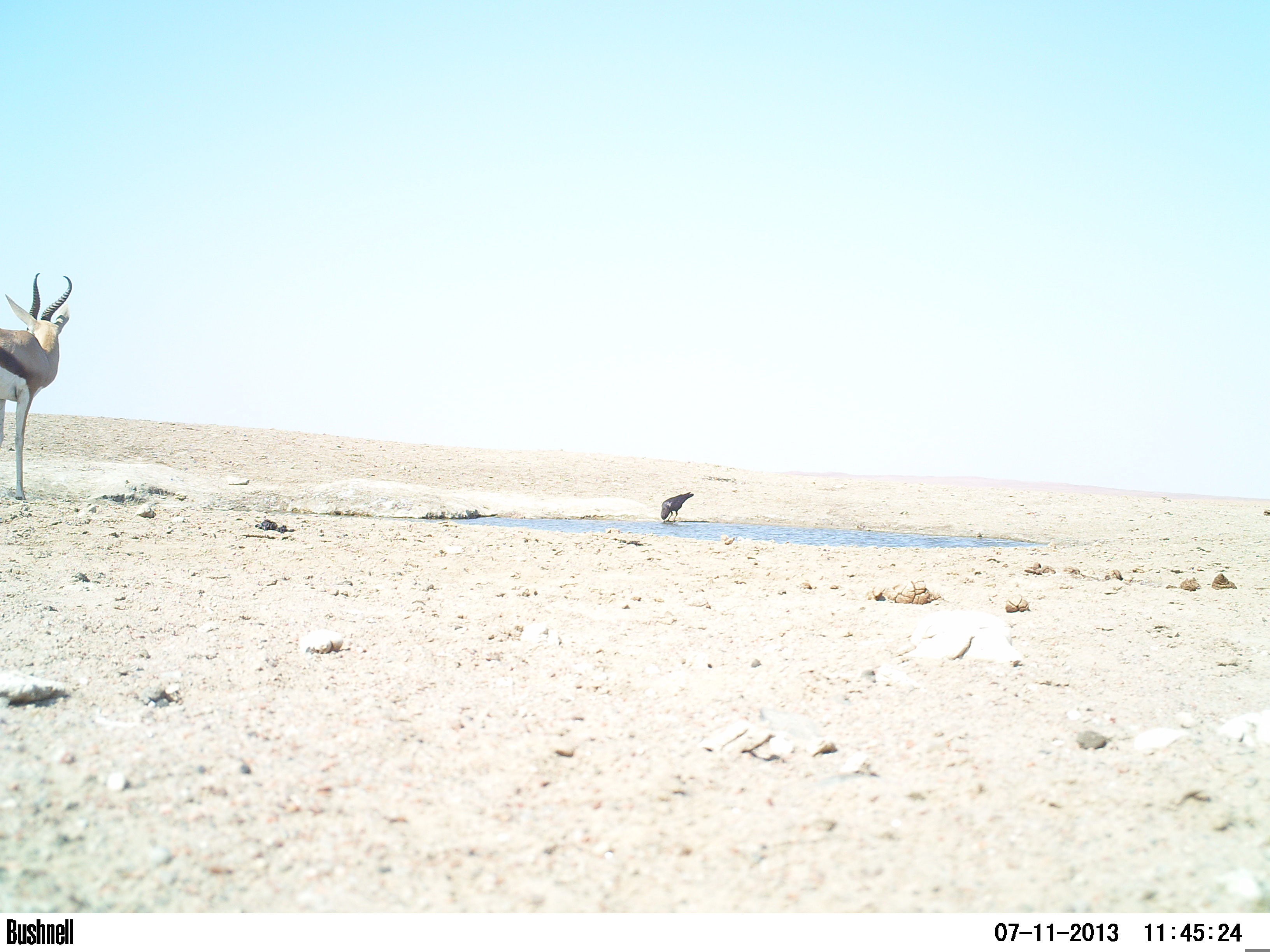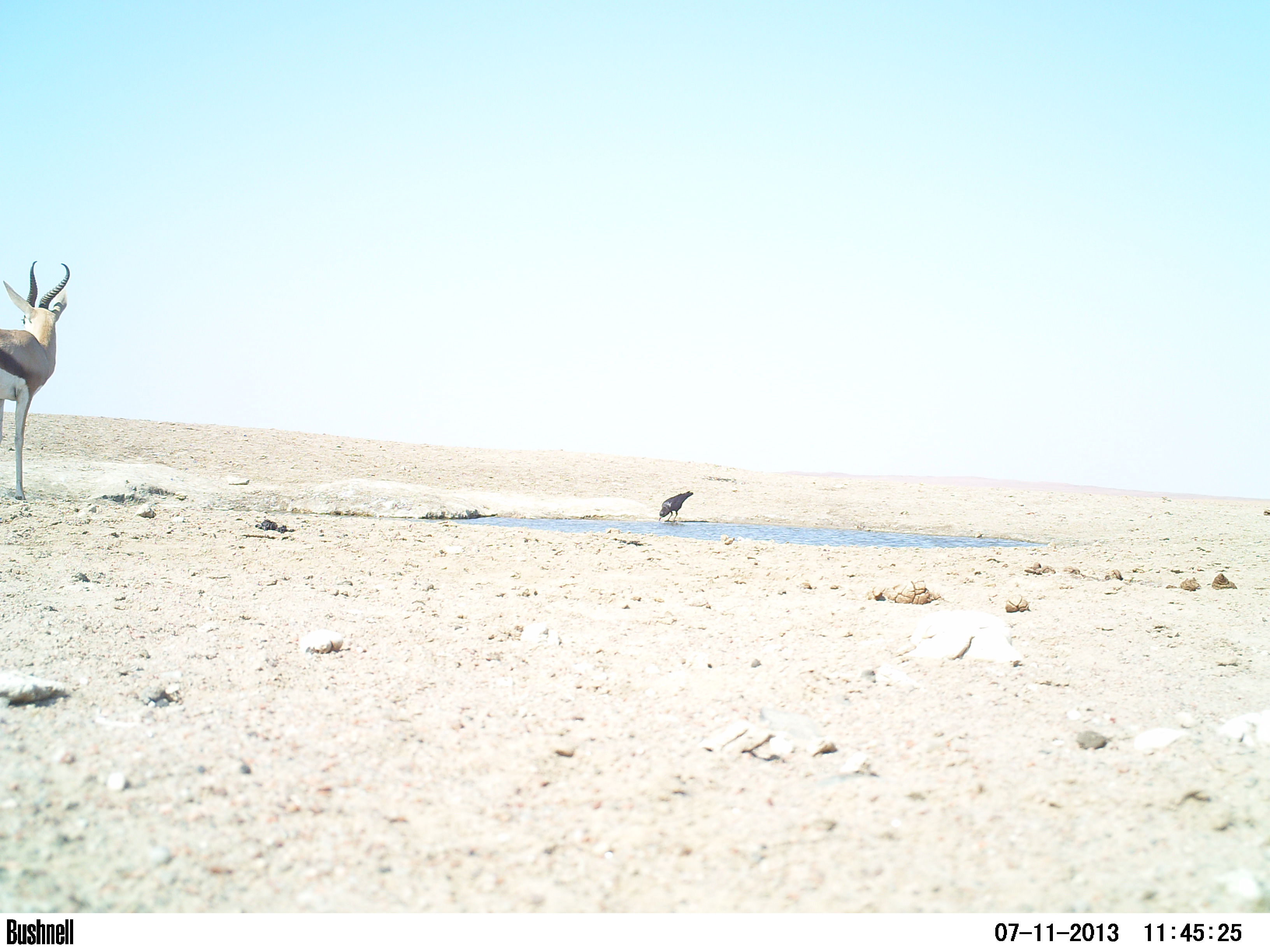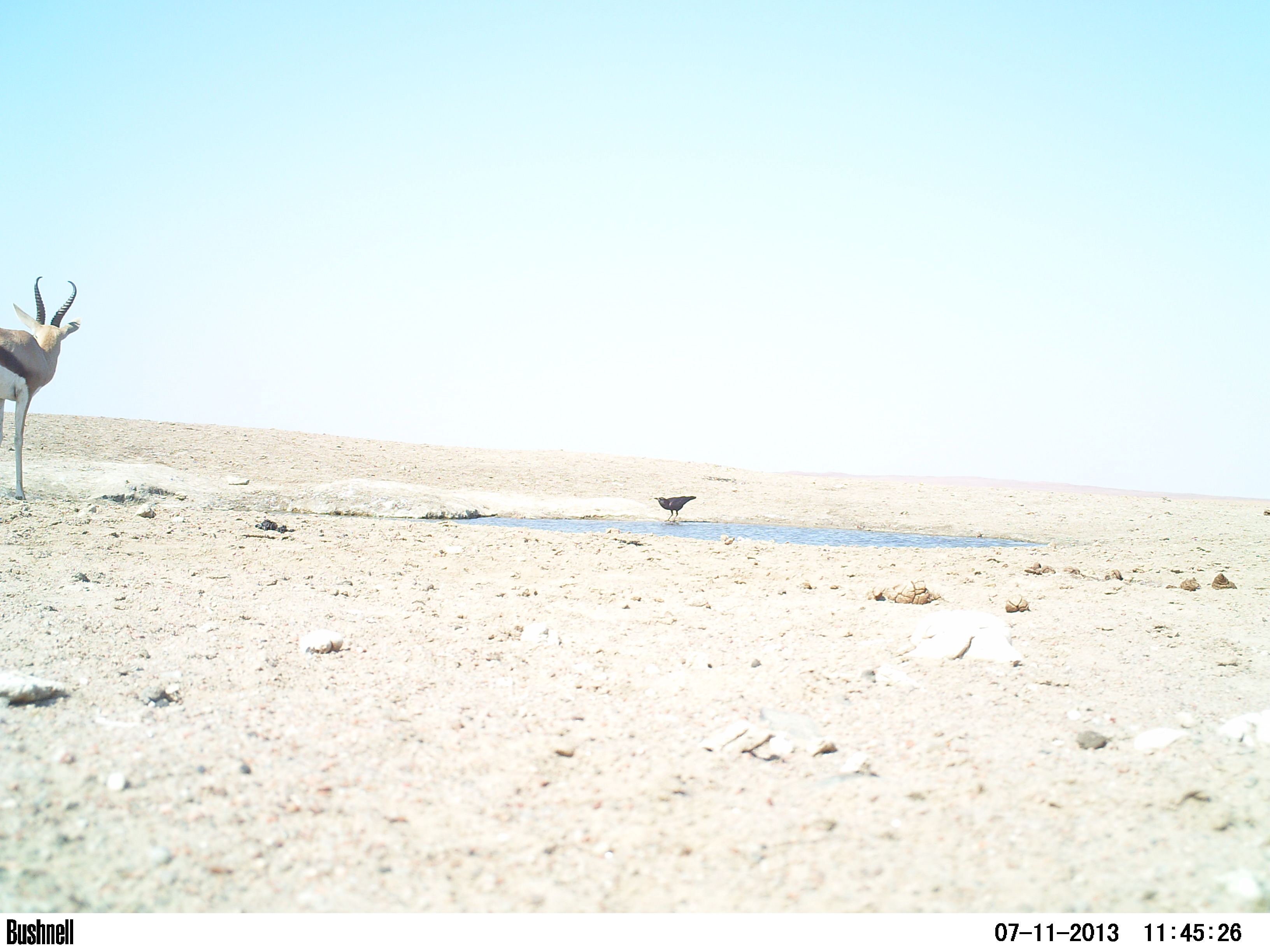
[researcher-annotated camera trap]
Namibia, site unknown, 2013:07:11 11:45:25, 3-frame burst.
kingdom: Animalia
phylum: Chordata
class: Mammalia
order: Artiodactyla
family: Bovidae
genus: Antidorcas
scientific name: Antidorcas marsupialis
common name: springbok